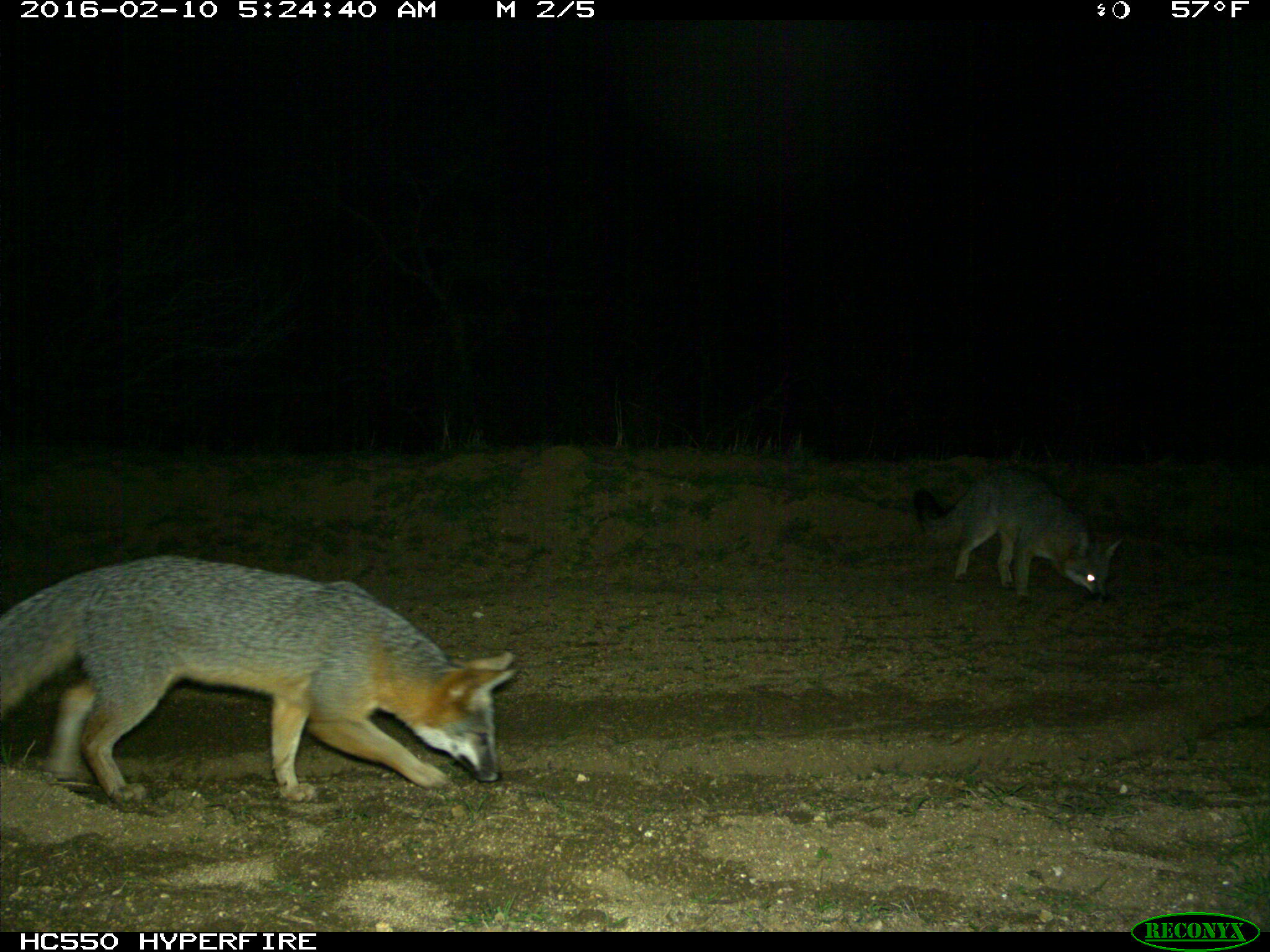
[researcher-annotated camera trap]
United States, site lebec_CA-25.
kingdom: Animalia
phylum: Chordata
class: Mammalia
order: Carnivora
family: Canidae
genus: Urocyon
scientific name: Urocyon cinereoargenteus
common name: gray fox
Urocyon cinereoargenteus (gray fox).